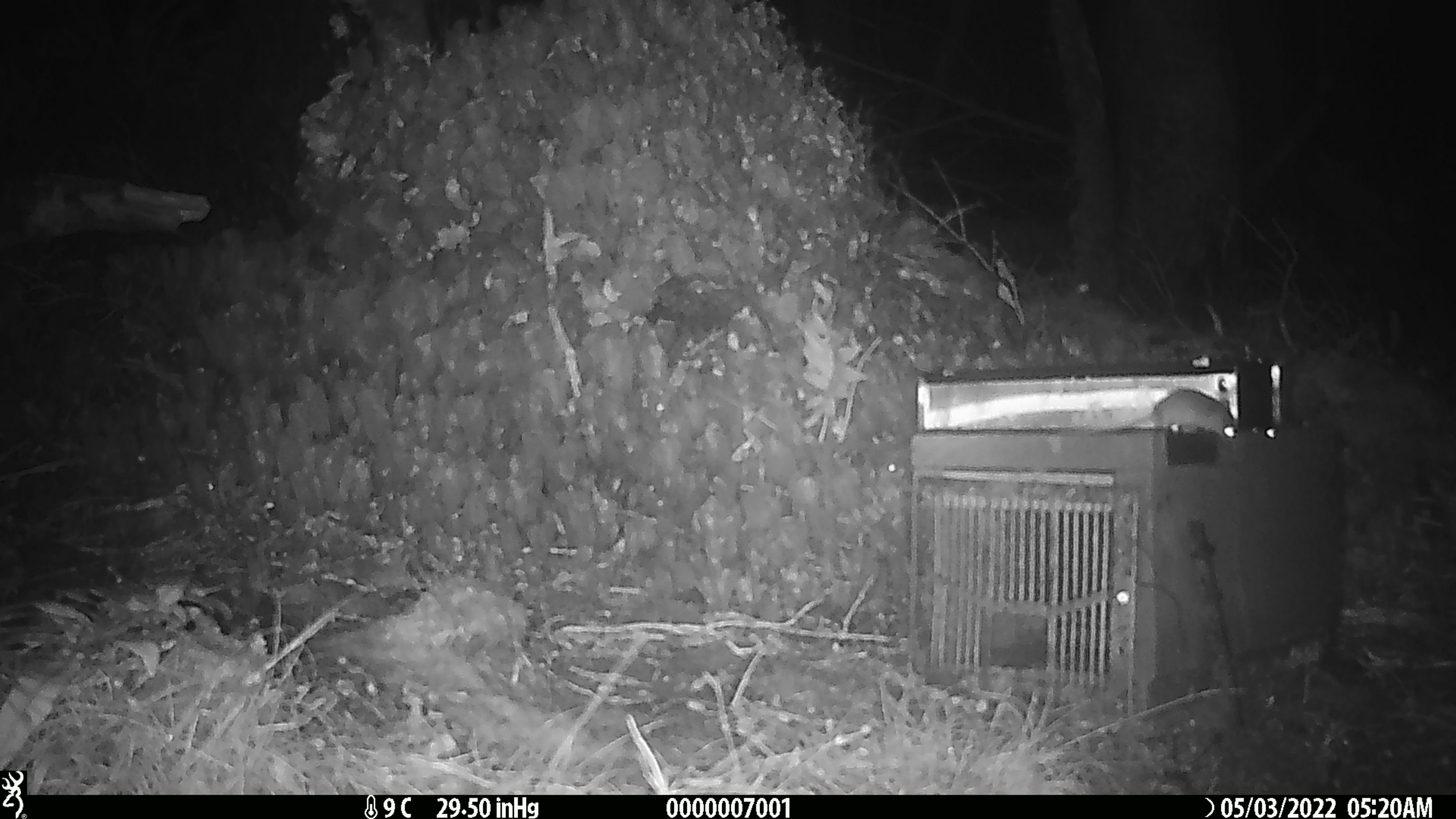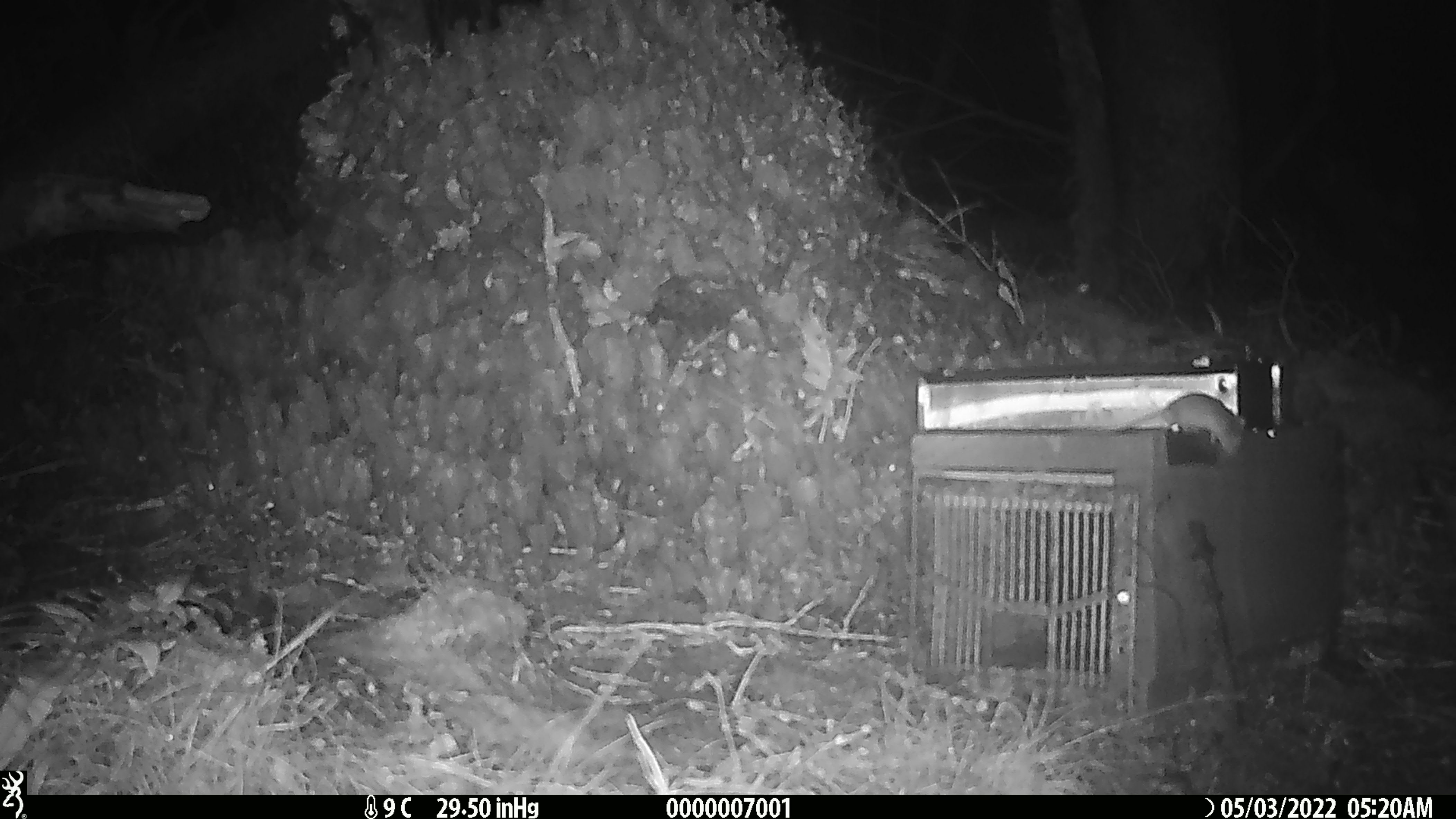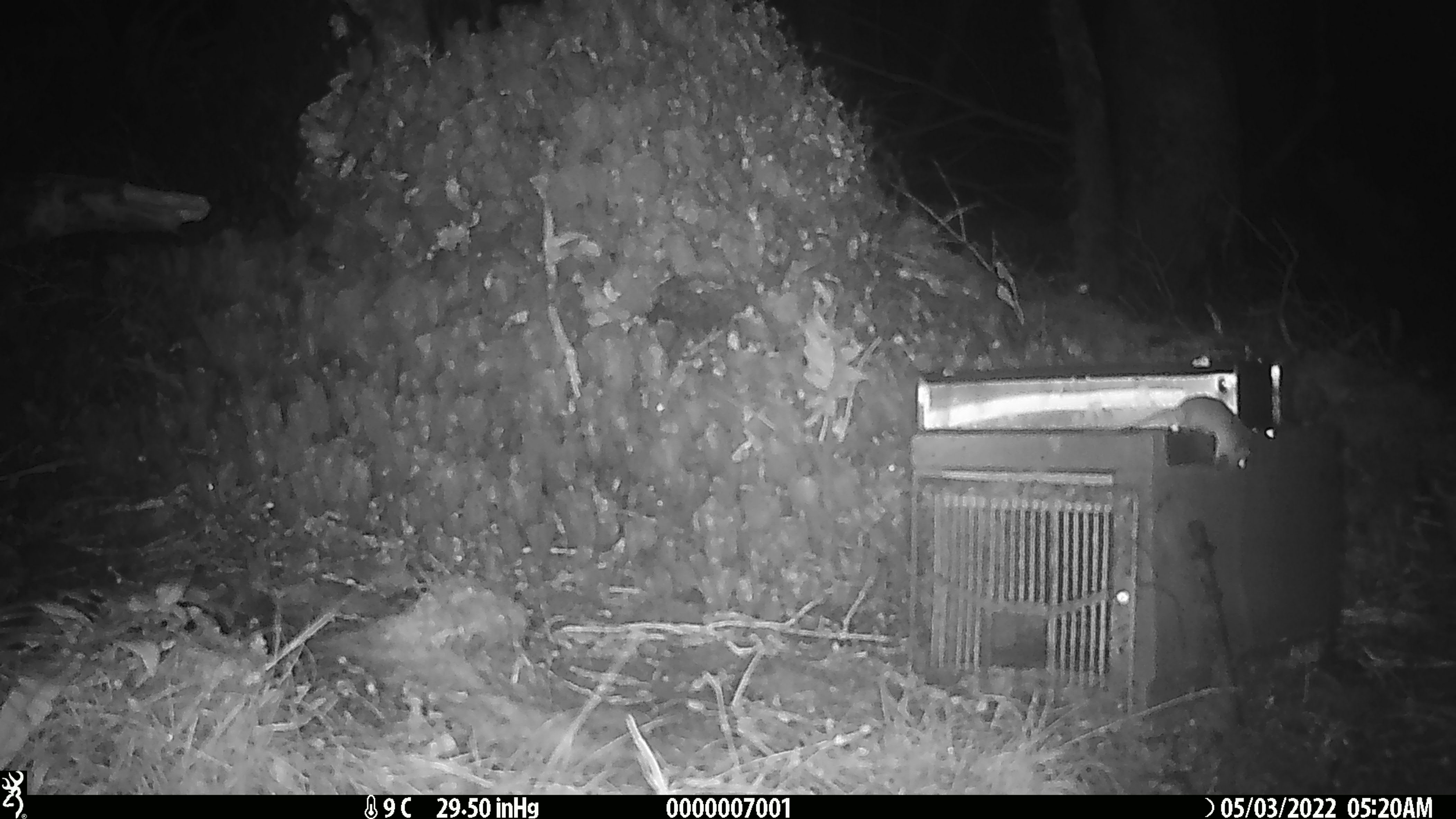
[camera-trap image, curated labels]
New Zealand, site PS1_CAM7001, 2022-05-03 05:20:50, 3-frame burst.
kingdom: Animalia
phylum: Chordata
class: Mammalia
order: Rodentia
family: Muridae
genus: Mus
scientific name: Mus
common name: mouse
Mouse (Mus).